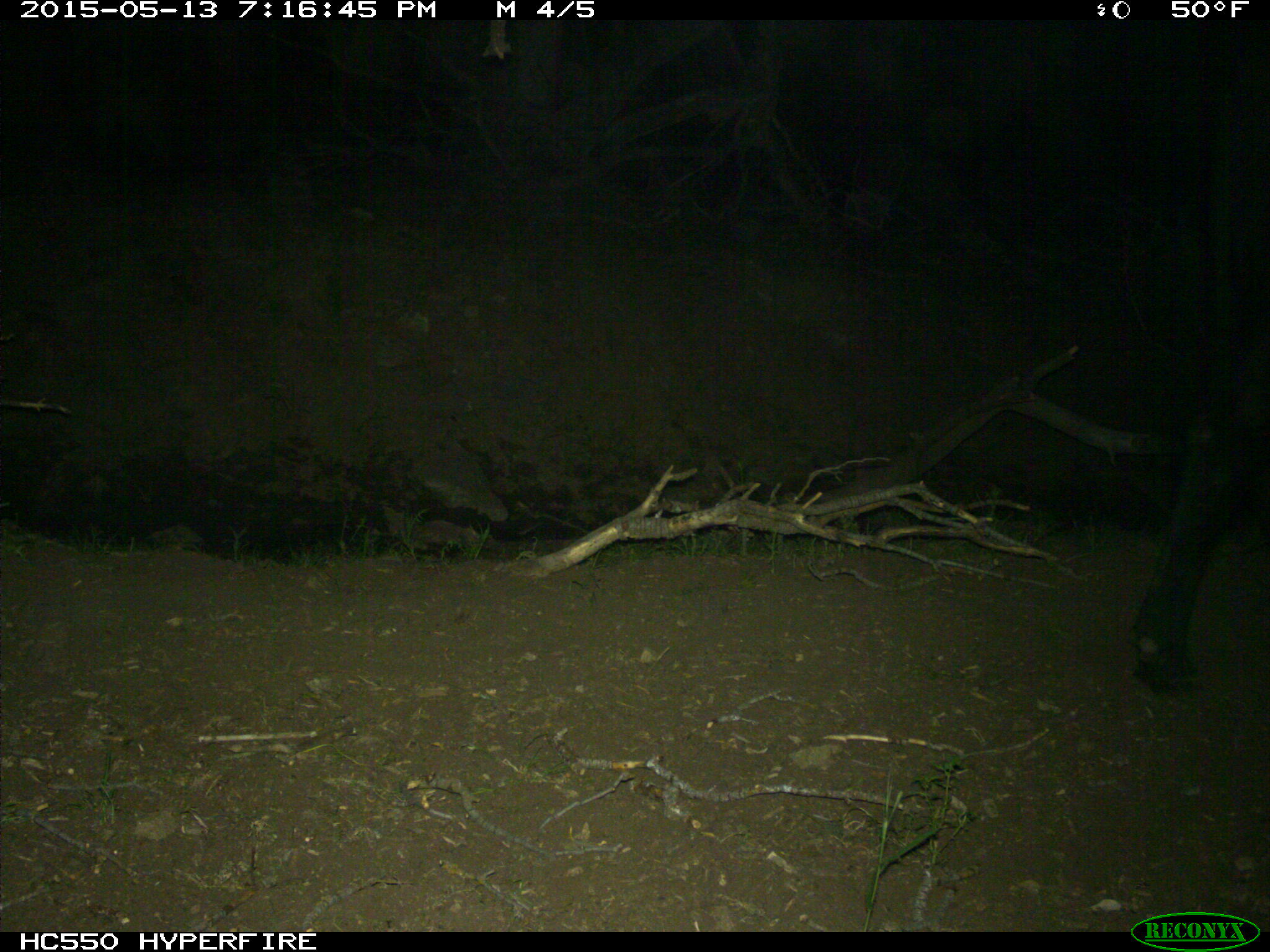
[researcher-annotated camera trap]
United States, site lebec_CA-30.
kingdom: Animalia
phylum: Chordata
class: Mammalia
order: Artiodactyla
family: Bovidae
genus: Bos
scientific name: Bos taurus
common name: domestic cow